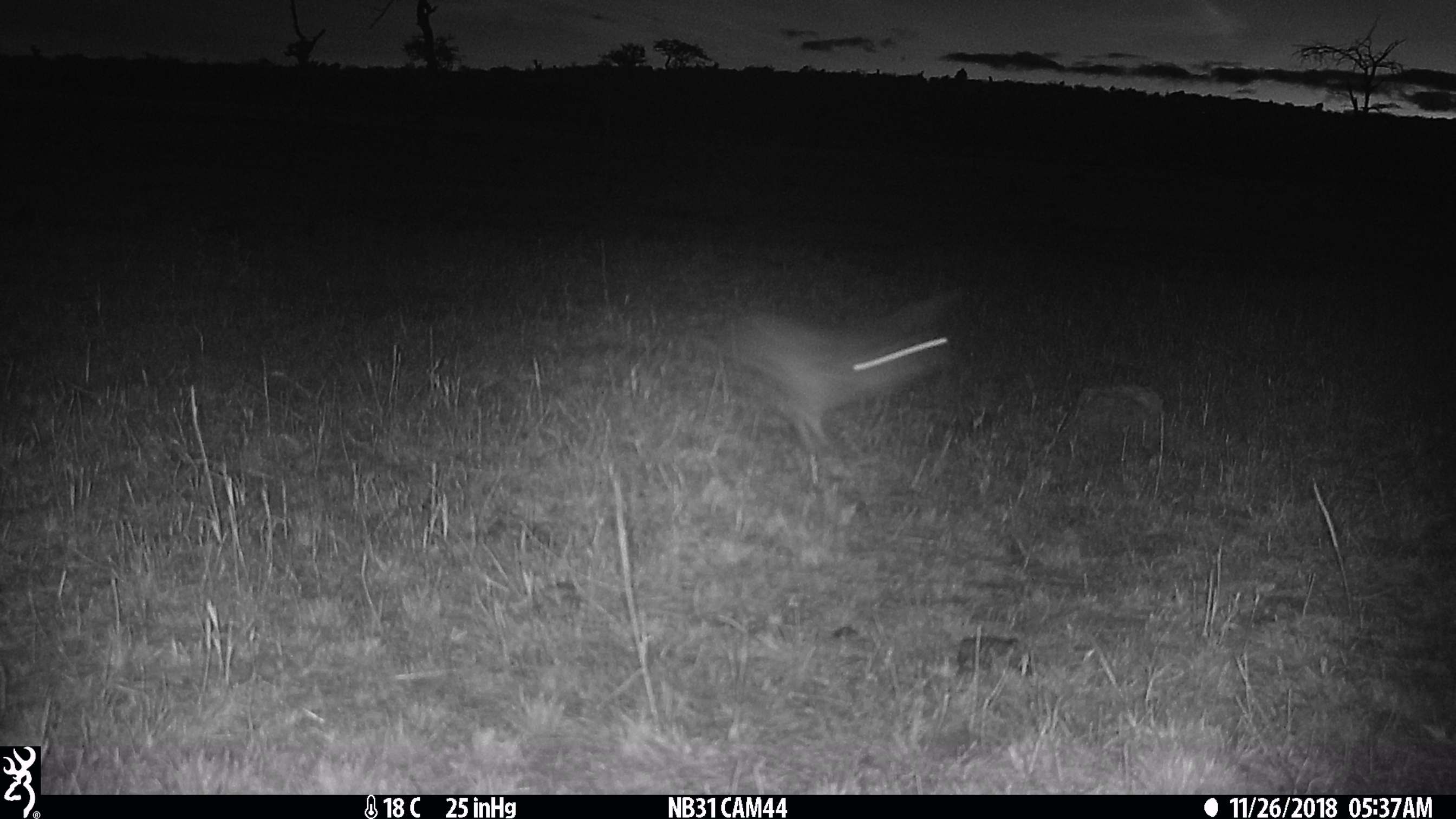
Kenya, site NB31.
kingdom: Animalia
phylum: Chordata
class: Mammalia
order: Lagomorpha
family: Leporidae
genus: Lepus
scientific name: Lepus capensis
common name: cape hare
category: hare